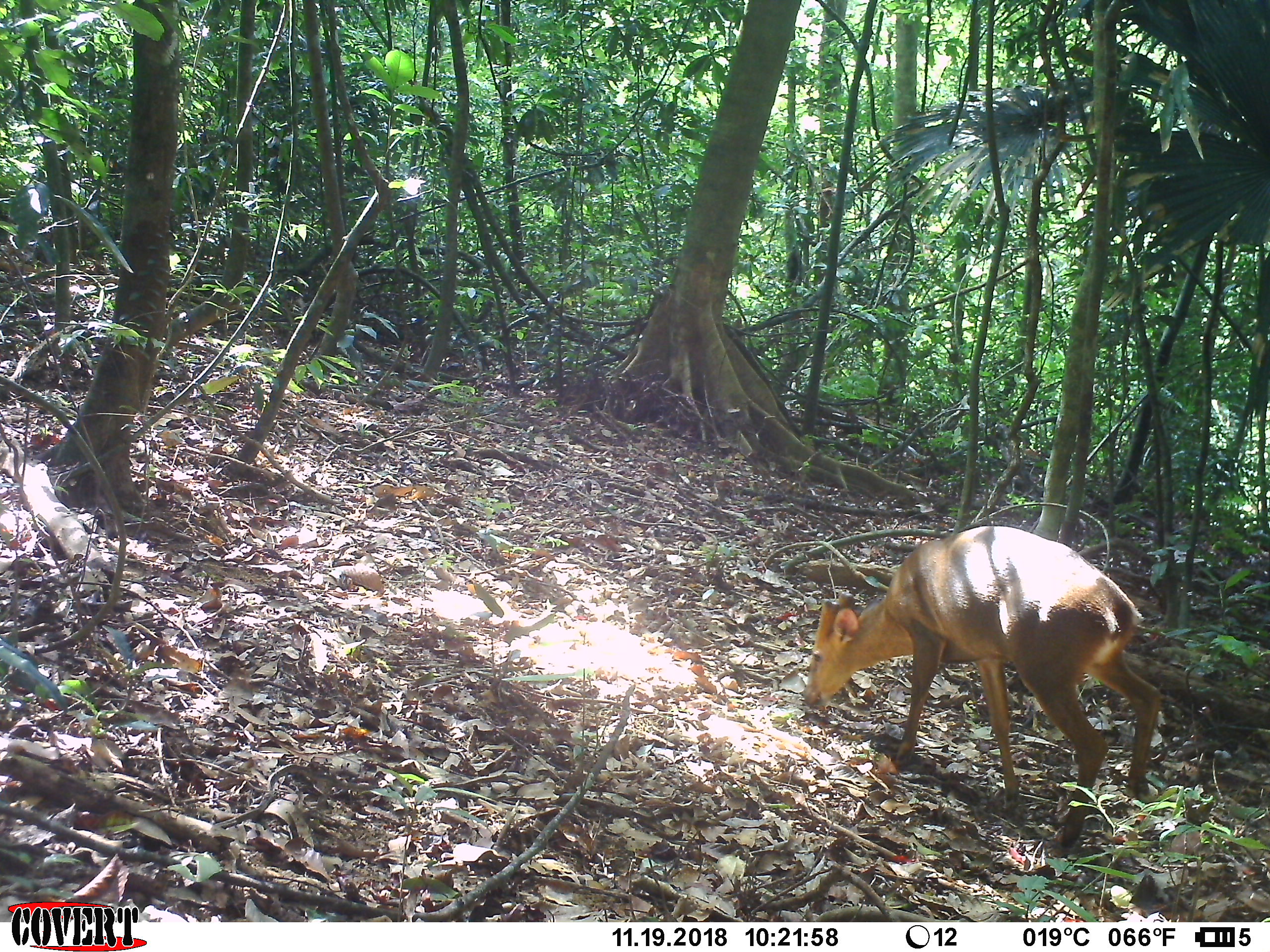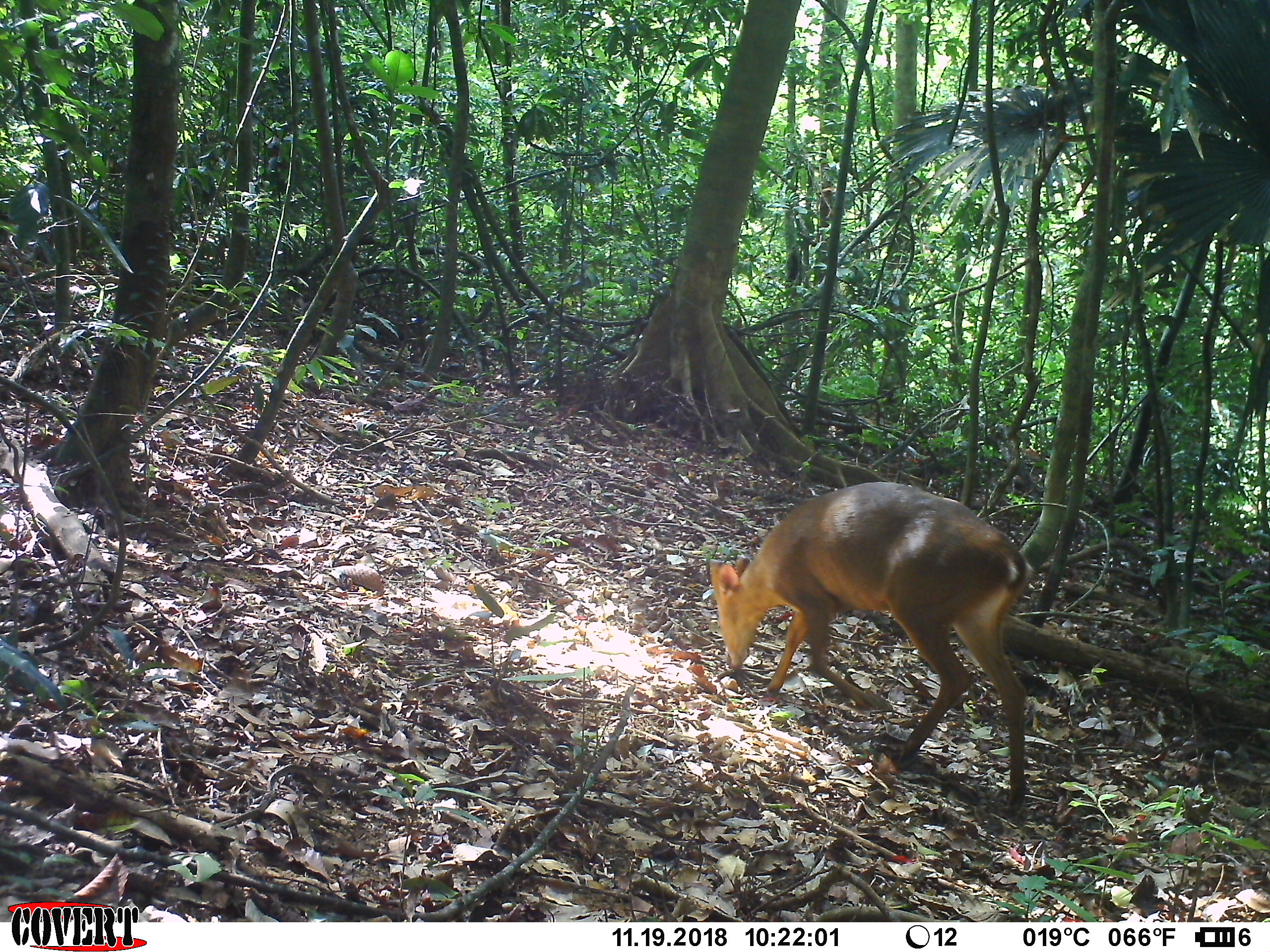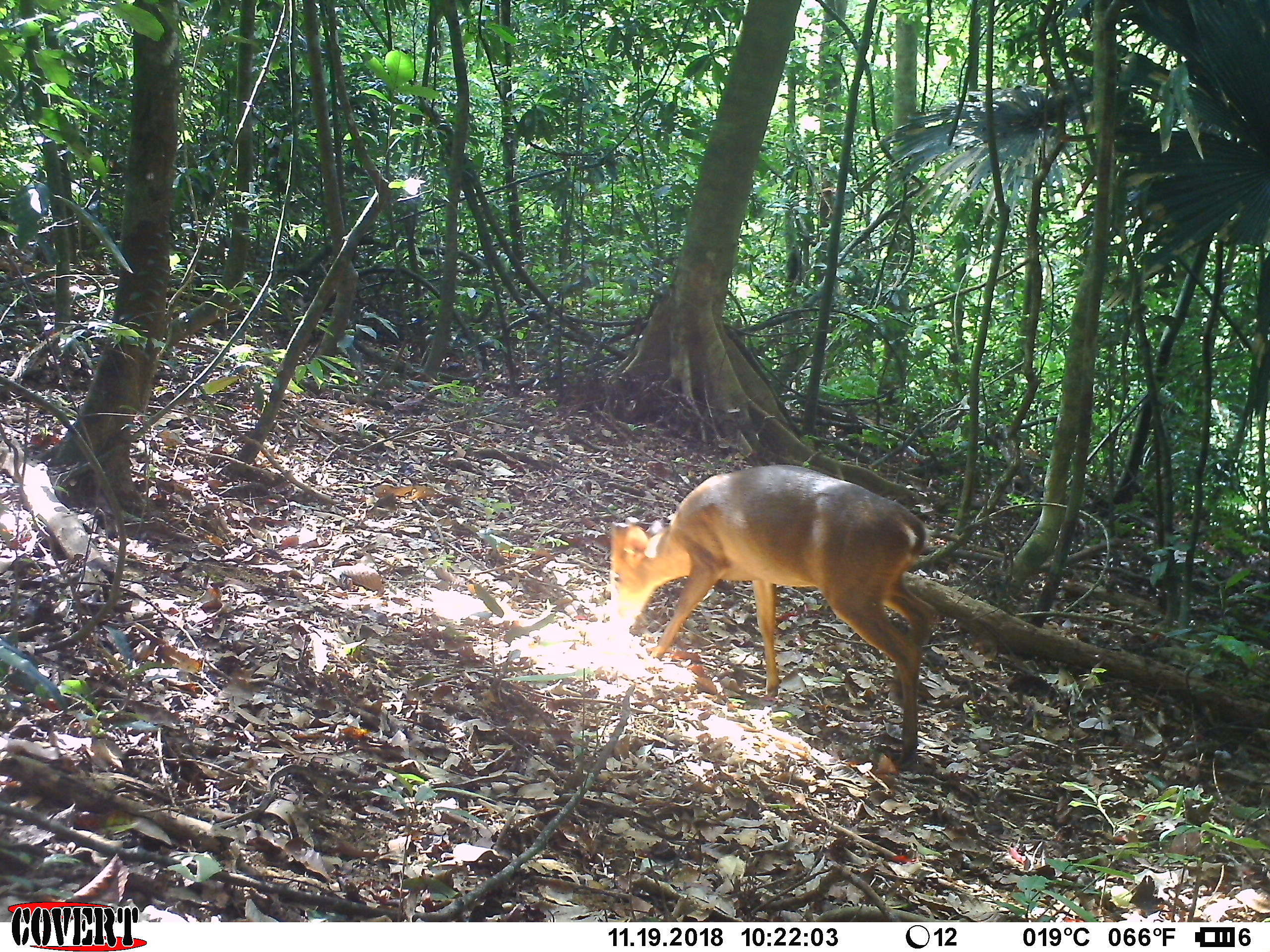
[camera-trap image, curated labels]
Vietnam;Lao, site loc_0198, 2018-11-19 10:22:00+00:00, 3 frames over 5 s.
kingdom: Animalia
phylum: Chordata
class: Mammalia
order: Artiodactyla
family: Cervidae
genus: Muntiacus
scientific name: Muntiacus vuquangensis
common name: large-antlered muntjac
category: large antlered muntjac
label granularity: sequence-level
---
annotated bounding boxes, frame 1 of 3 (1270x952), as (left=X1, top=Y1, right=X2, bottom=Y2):
large antlered muntjac: (left=803, top=525, right=1163, bottom=847)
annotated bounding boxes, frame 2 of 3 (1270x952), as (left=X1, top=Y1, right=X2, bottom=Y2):
large antlered muntjac: (left=710, top=482, right=1034, bottom=811)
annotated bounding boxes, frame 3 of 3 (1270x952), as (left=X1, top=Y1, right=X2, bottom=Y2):
large antlered muntjac: (left=609, top=464, right=940, bottom=759)